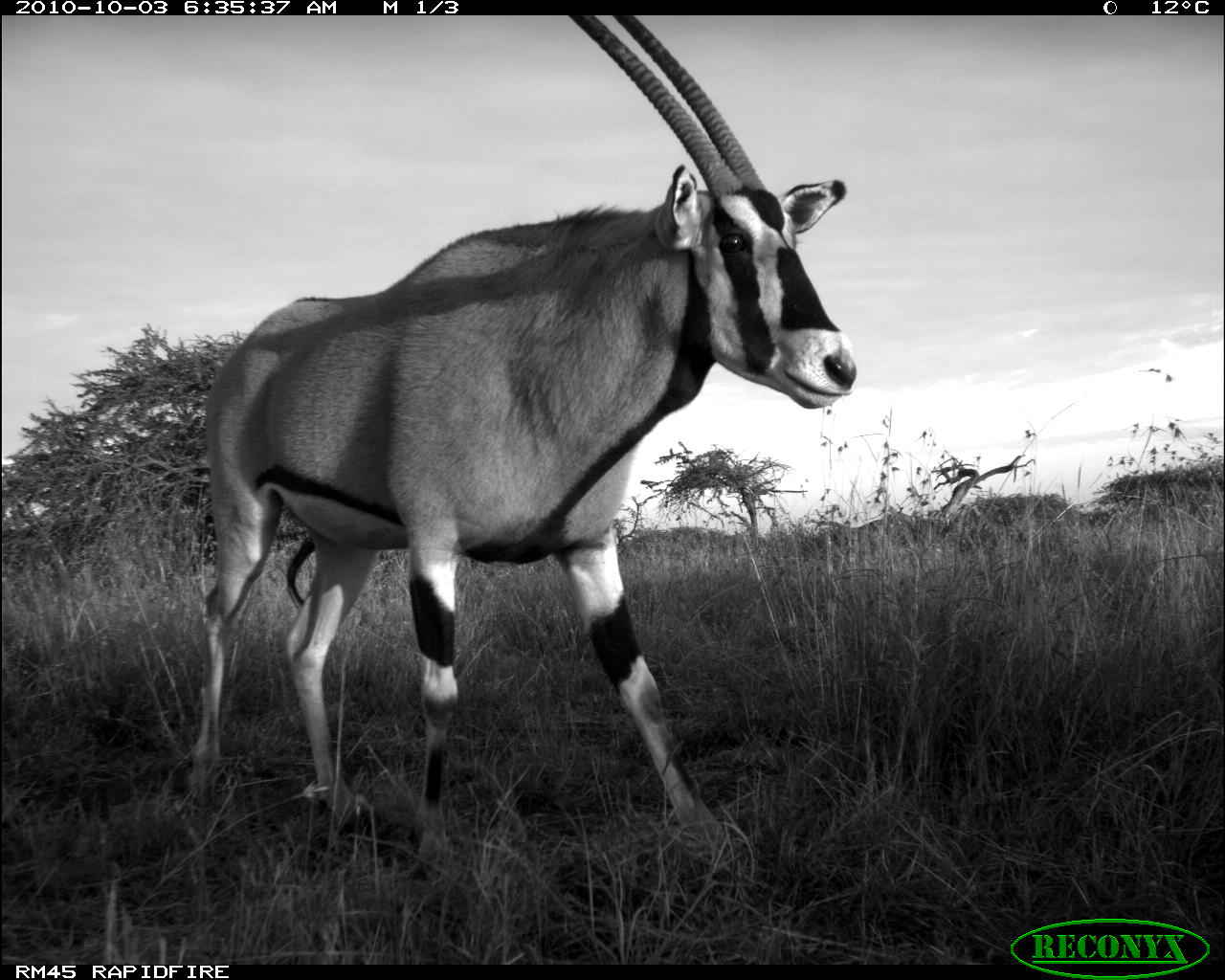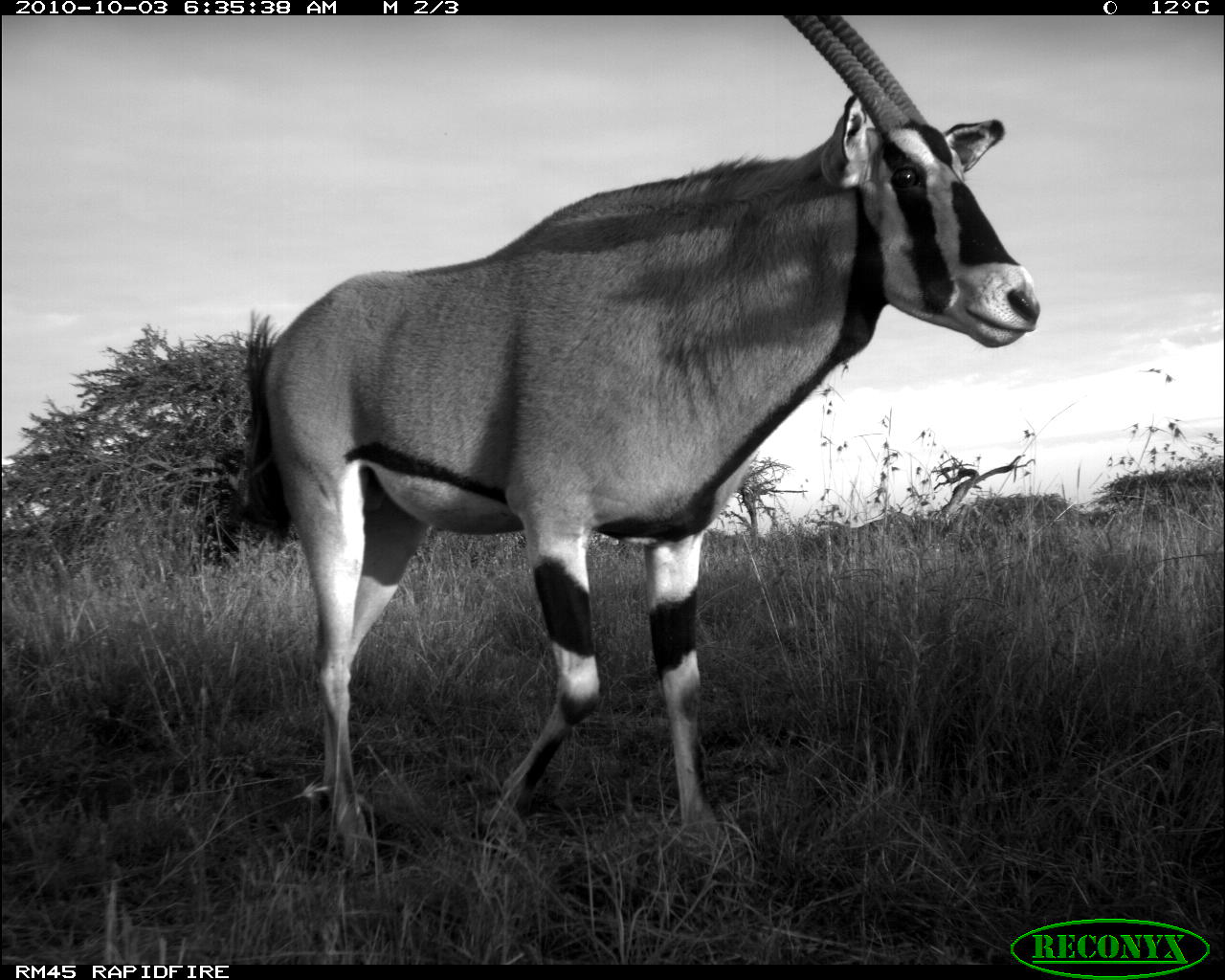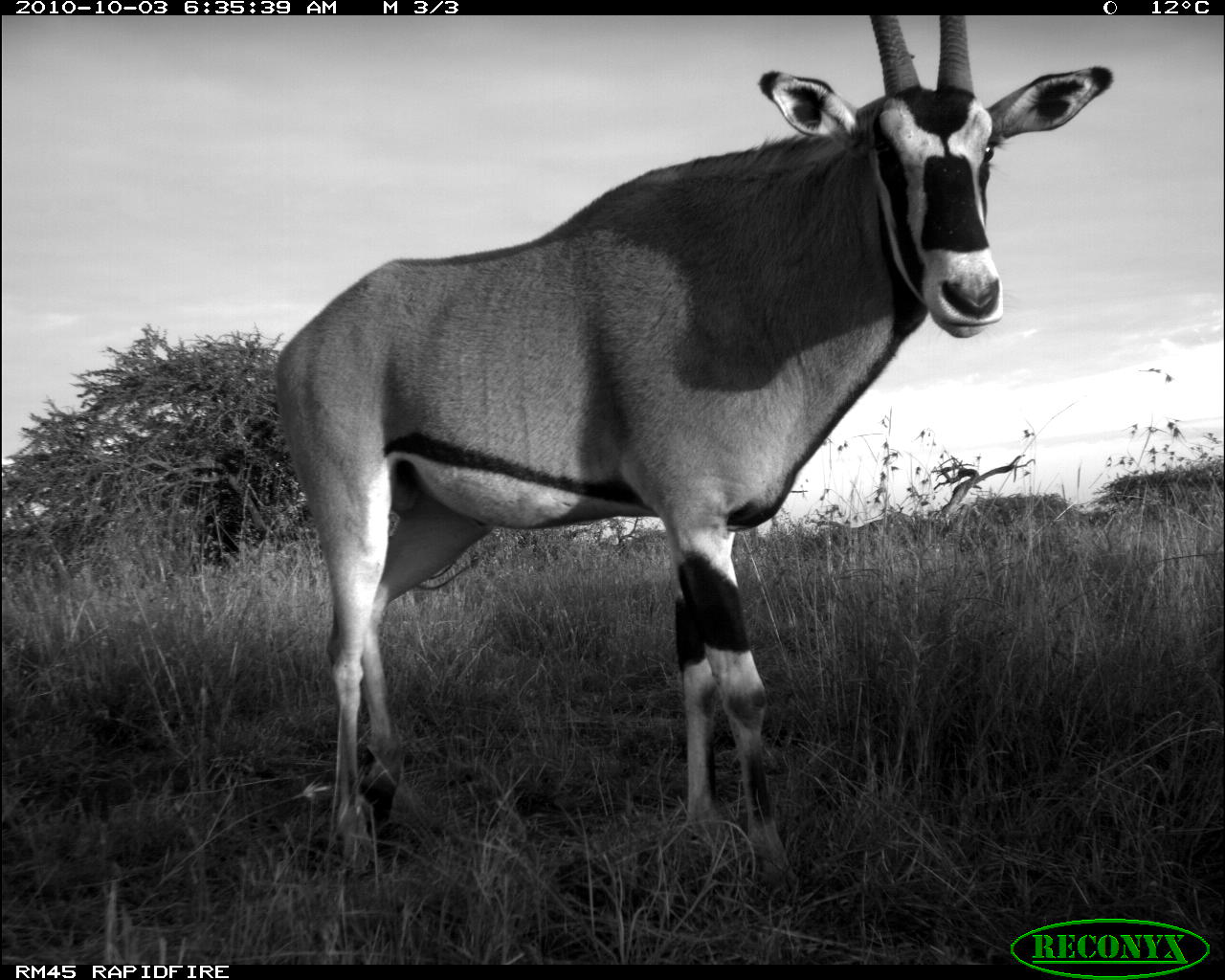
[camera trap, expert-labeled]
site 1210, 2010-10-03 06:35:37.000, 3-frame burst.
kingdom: Animalia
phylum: Chordata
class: Mammalia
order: Artiodactyla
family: Bovidae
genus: Oryx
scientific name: Oryx beisa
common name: east african oryx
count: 1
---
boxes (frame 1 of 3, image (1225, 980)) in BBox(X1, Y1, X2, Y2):
oryx beisa: BBox(186, 15, 860, 846)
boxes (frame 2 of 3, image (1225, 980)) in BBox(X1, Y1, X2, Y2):
oryx beisa: BBox(247, 17, 1042, 879)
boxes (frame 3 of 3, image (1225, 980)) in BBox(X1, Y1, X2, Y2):
oryx beisa: BBox(272, 15, 1114, 901)